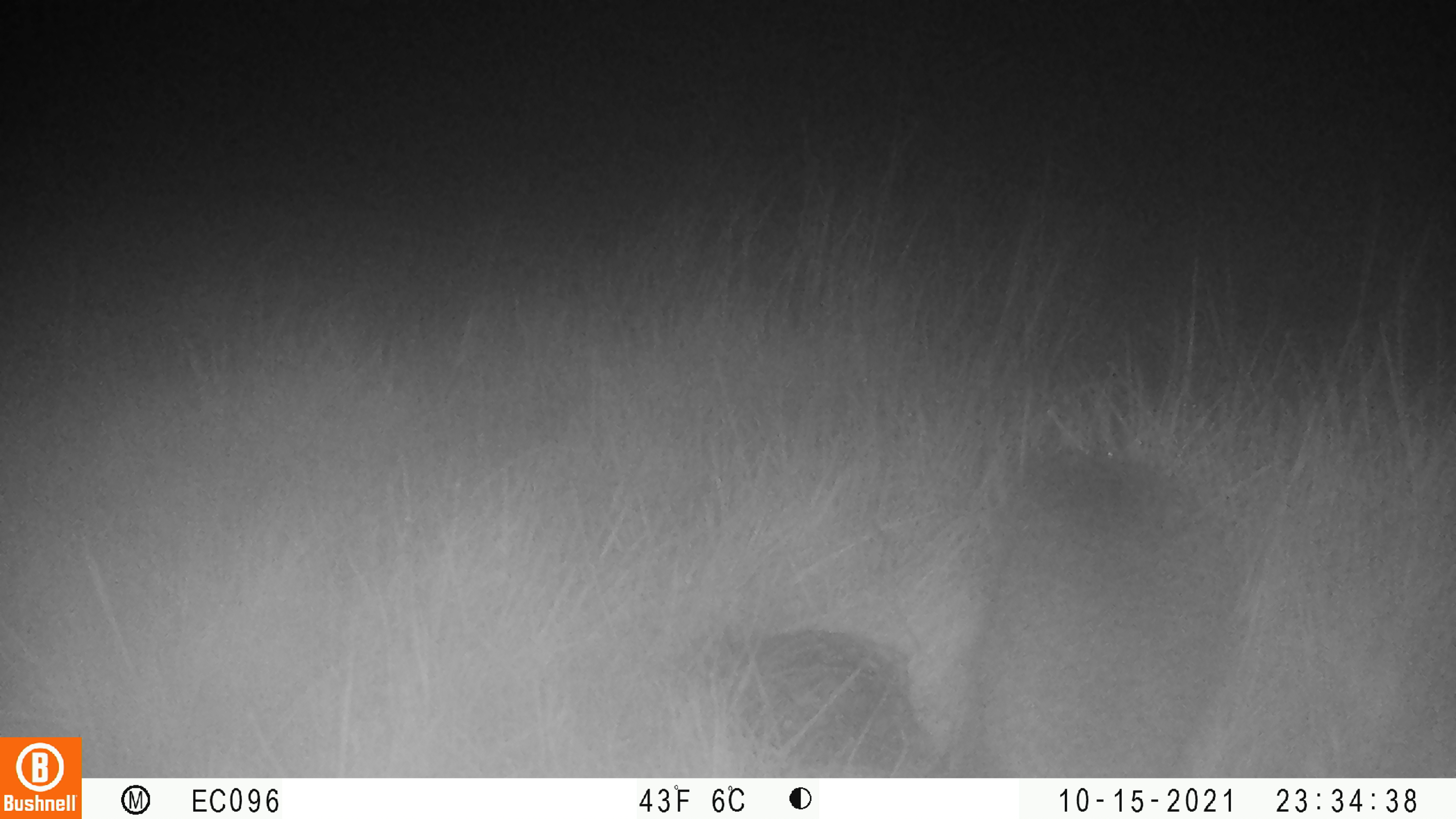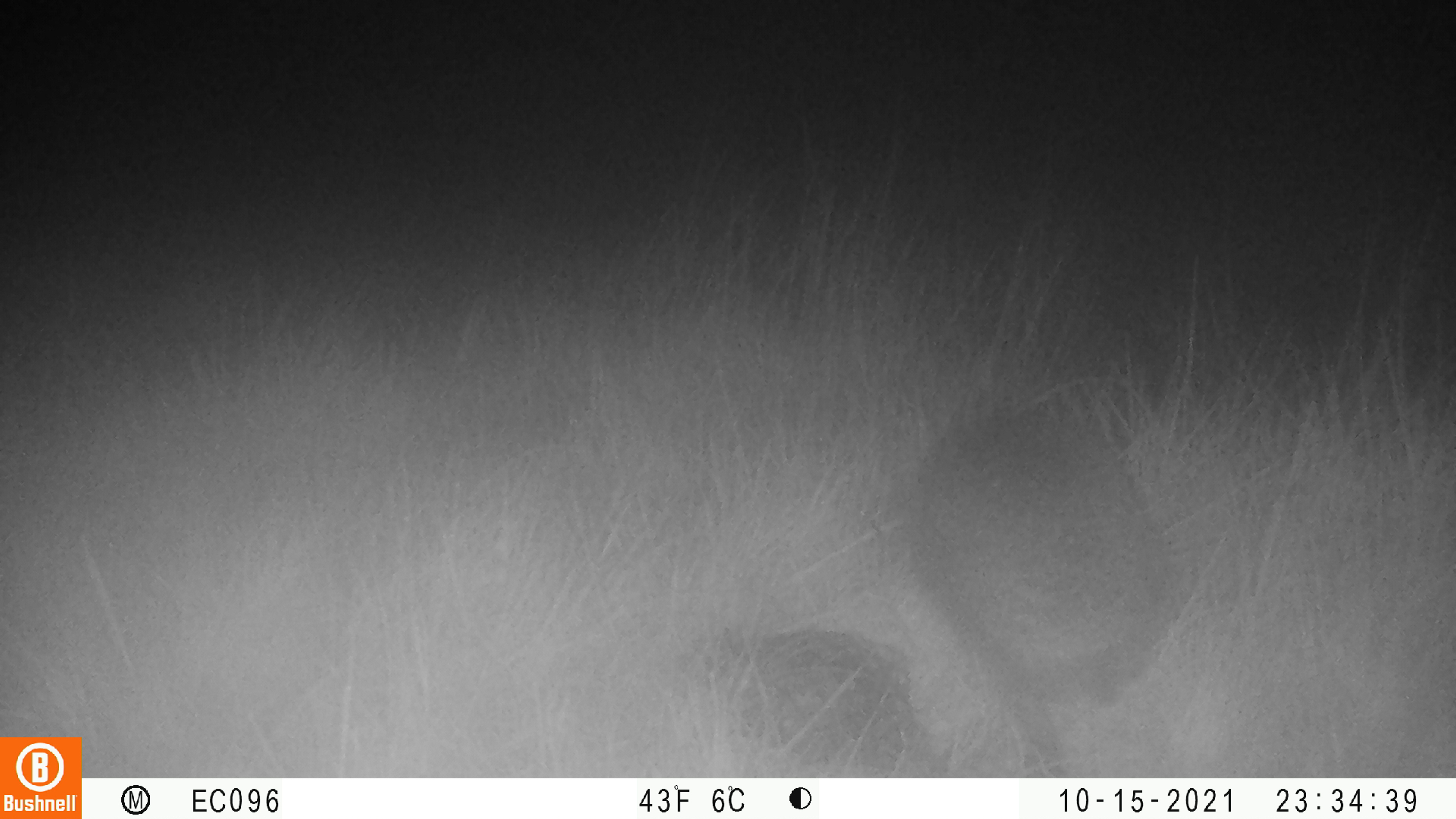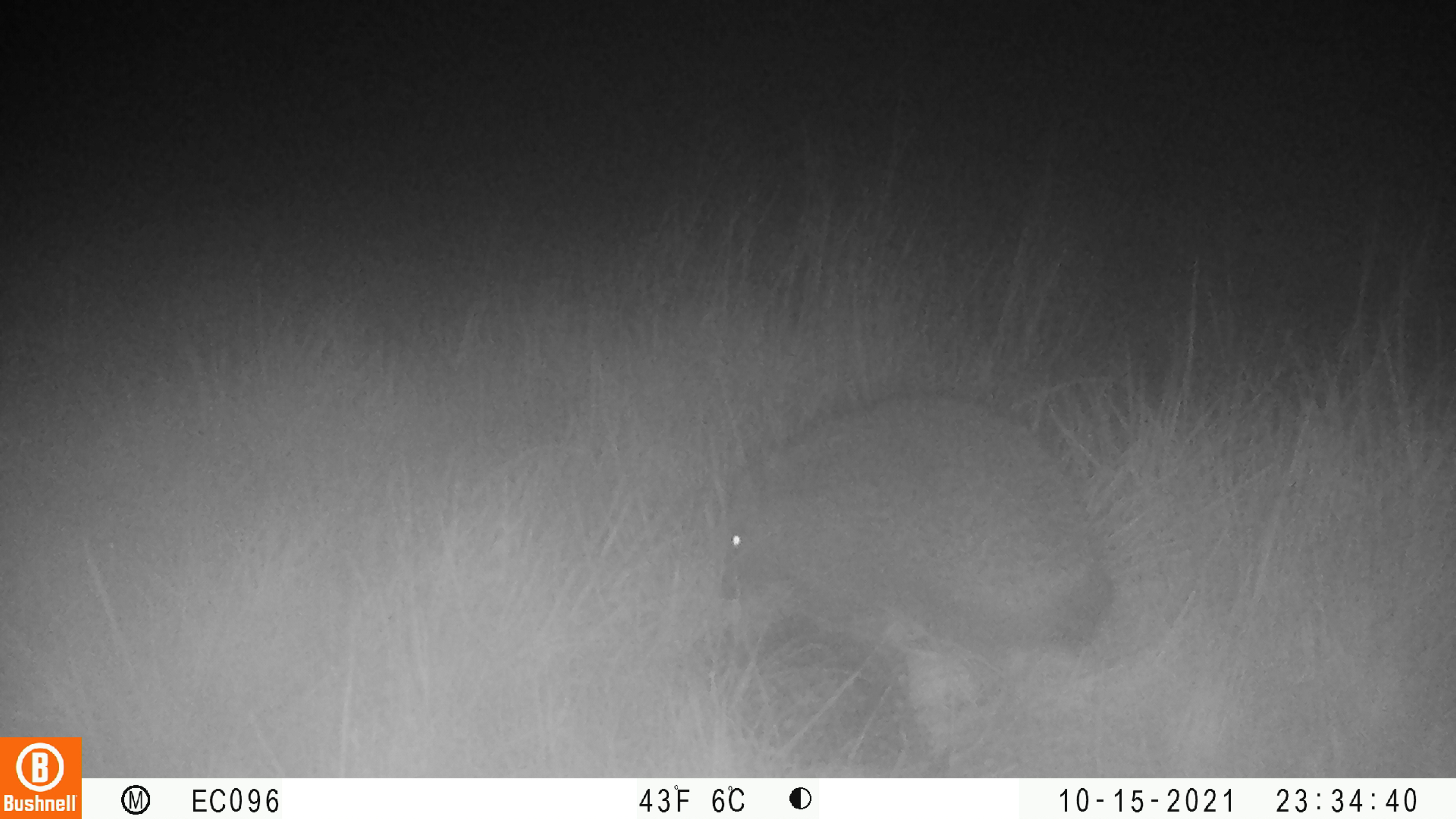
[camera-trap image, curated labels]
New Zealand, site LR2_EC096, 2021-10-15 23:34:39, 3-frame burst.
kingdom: Animalia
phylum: Chordata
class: Mammalia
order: Eulipotyphla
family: Erinaceidae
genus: Erinaceus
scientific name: Erinaceus europaeus europaeus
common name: european hedgehog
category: hedgehog